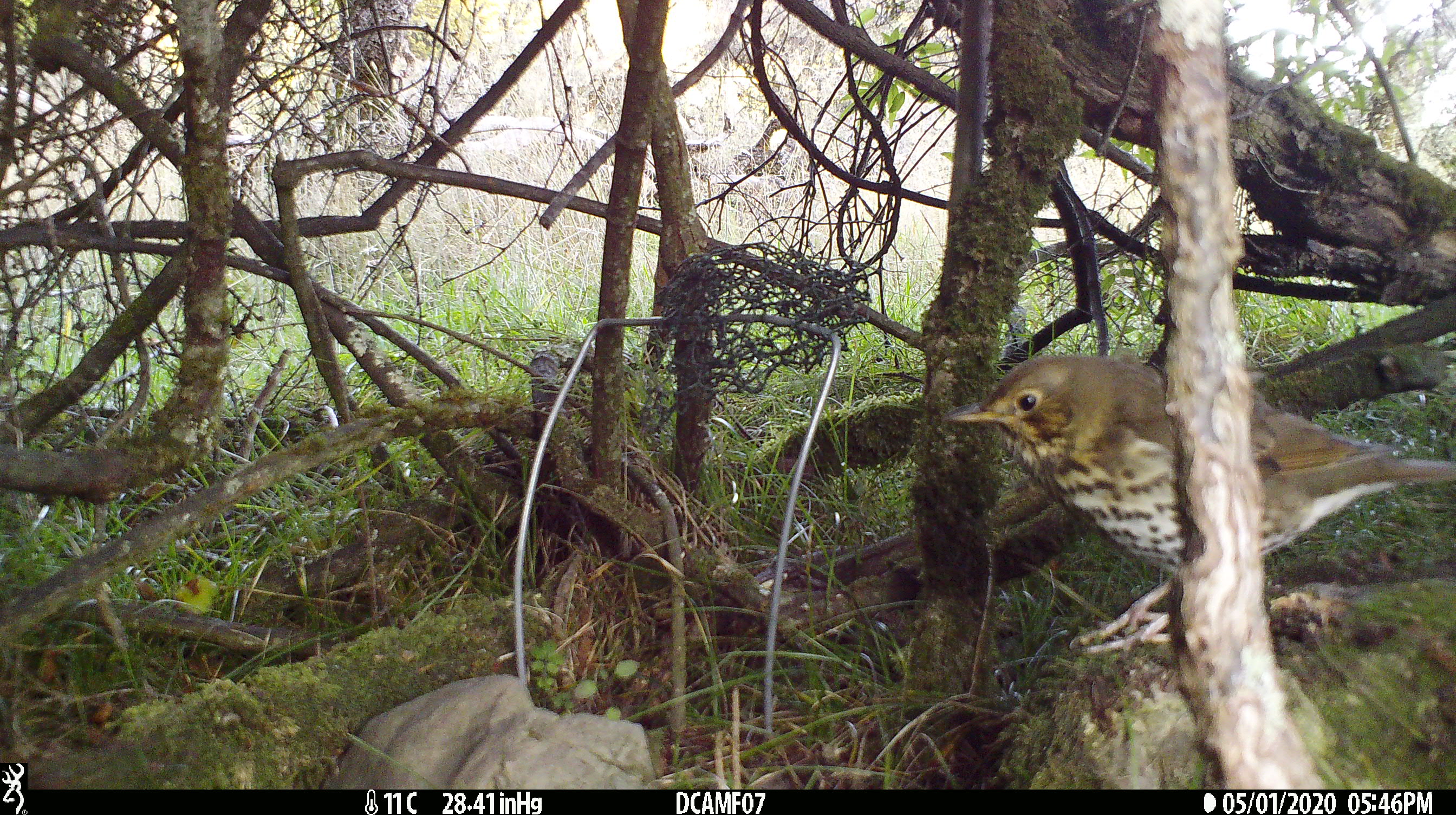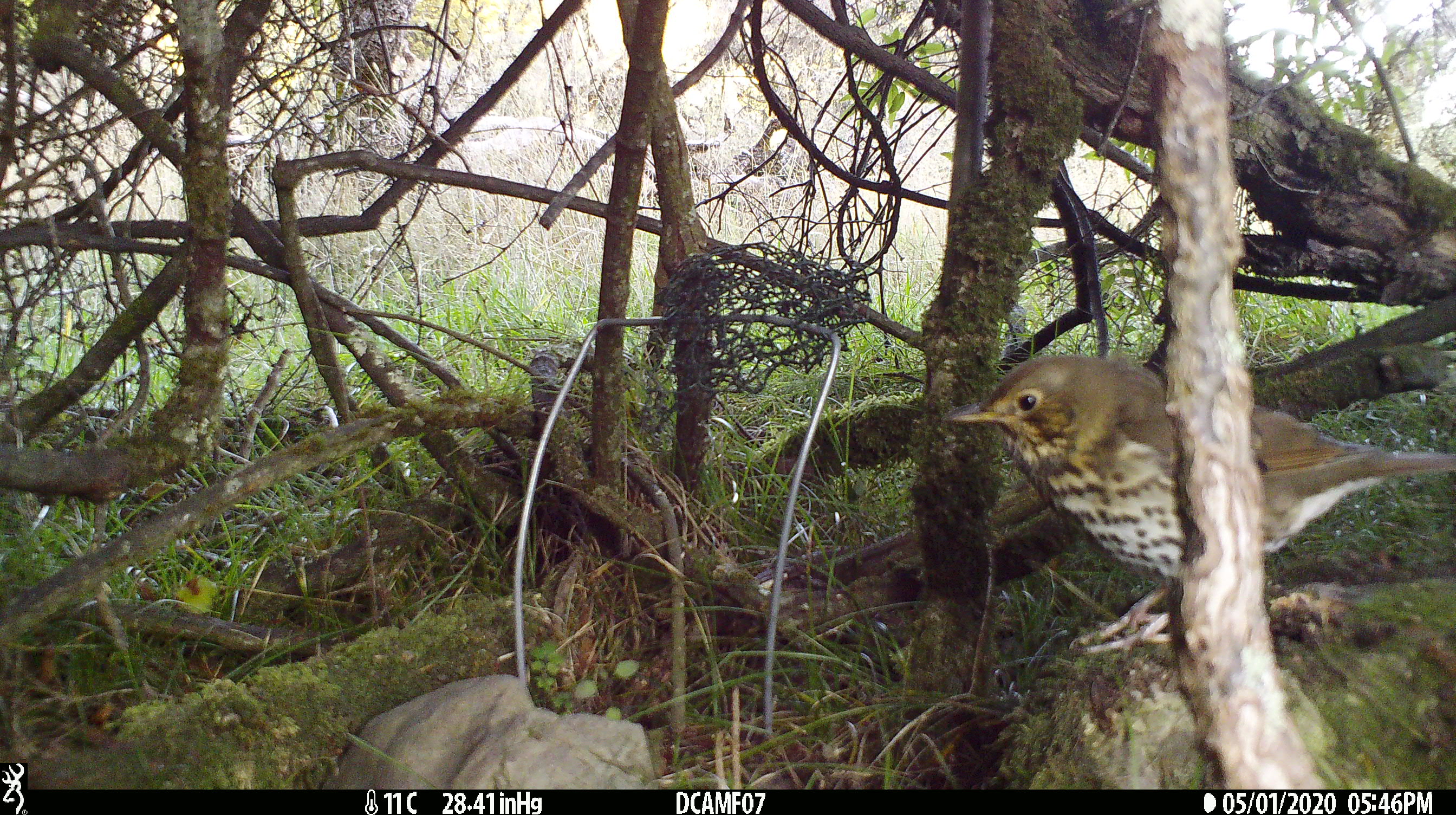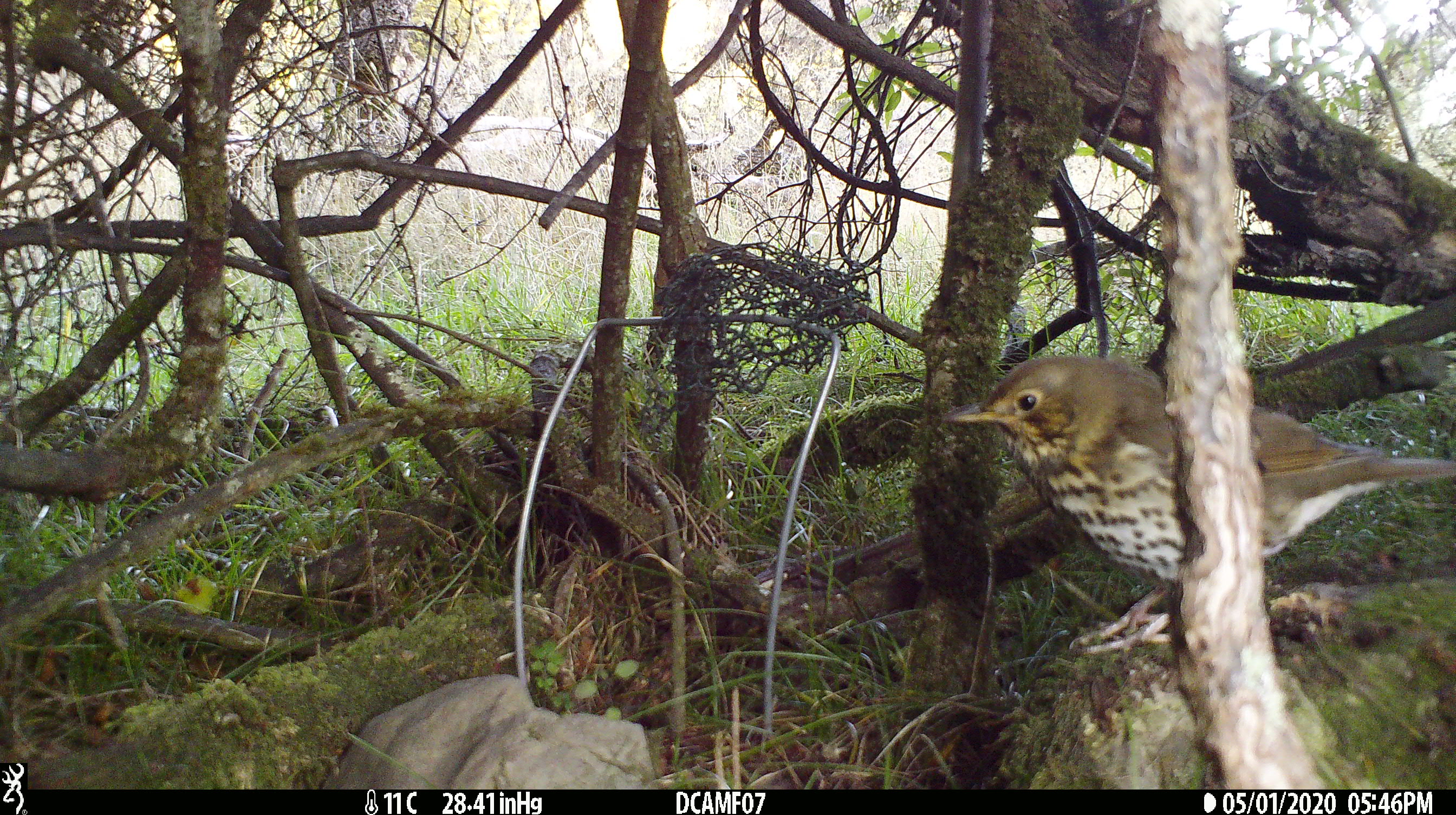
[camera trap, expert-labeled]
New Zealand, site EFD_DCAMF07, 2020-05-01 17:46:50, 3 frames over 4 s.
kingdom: Animalia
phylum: Chordata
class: Aves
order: Passeriformes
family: Turdidae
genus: Turdus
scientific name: Turdus philomelos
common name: song thrush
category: thrush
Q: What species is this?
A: Thrush (song thrush) (Turdus philomelos).